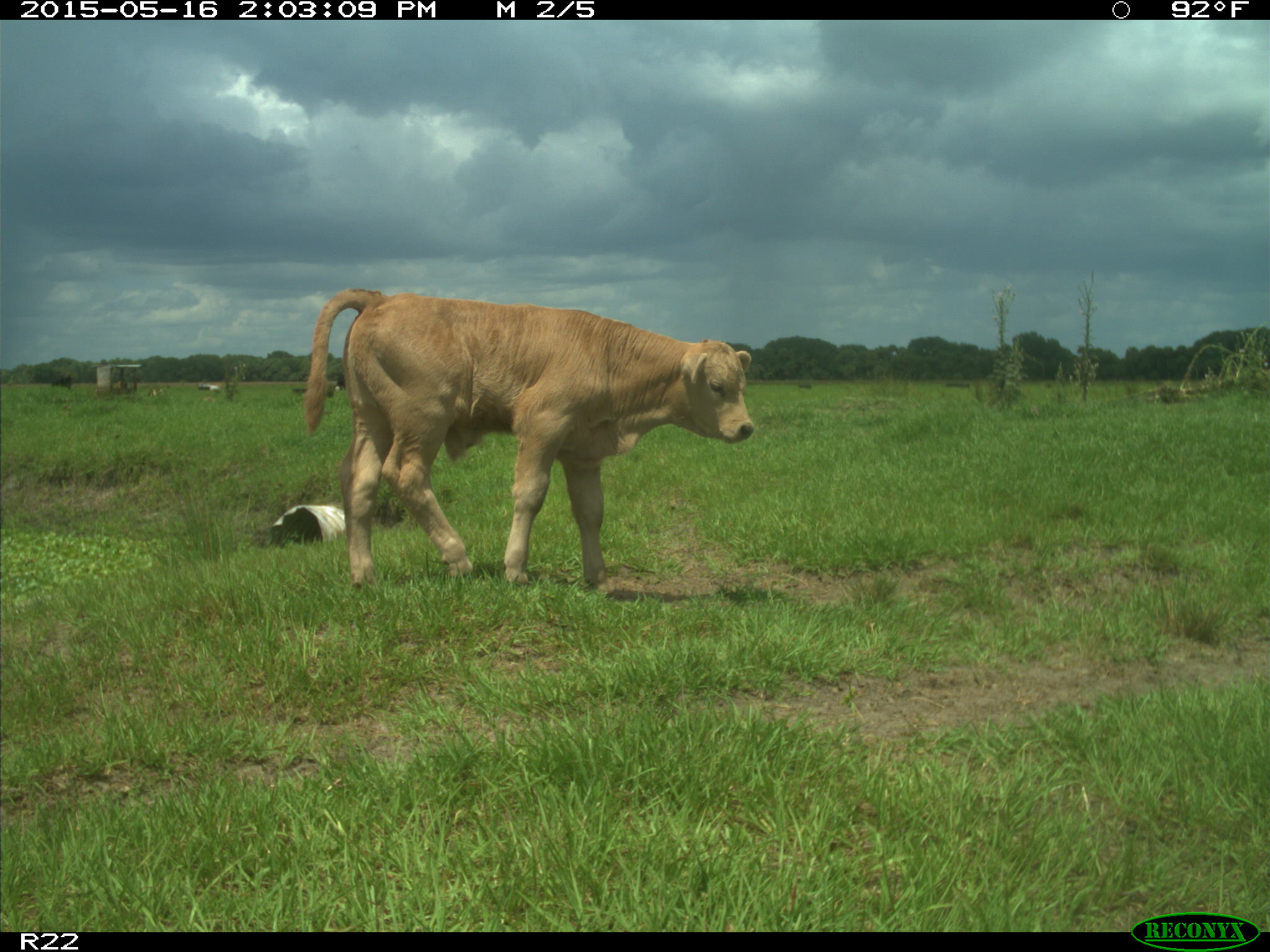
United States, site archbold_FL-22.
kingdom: Animalia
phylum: Chordata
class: Mammalia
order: Artiodactyla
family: Bovidae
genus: Bos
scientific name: Bos taurus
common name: domestic cow